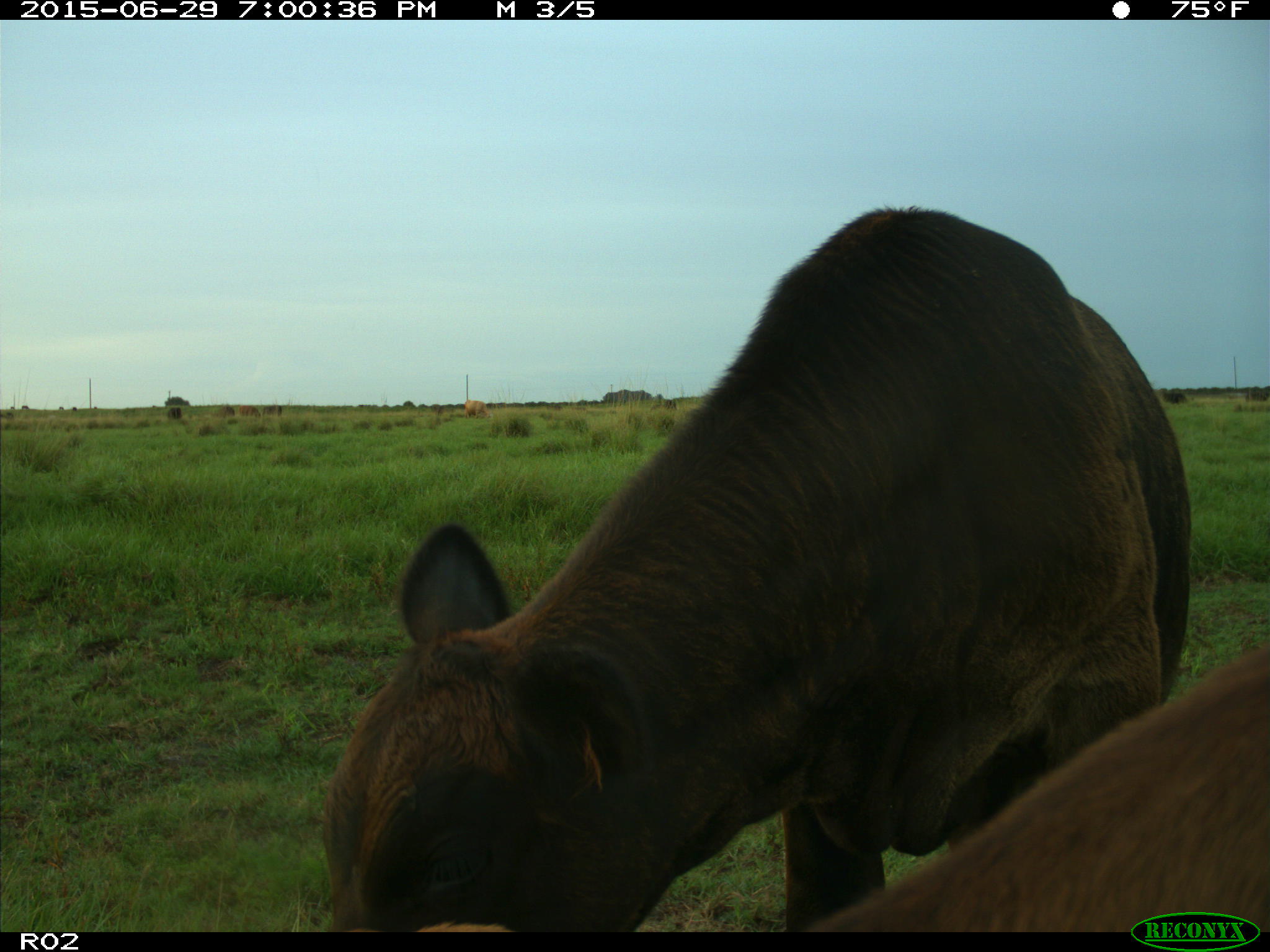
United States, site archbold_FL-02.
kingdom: Animalia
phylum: Chordata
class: Mammalia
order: Artiodactyla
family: Bovidae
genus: Bos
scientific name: Bos taurus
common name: domestic cow